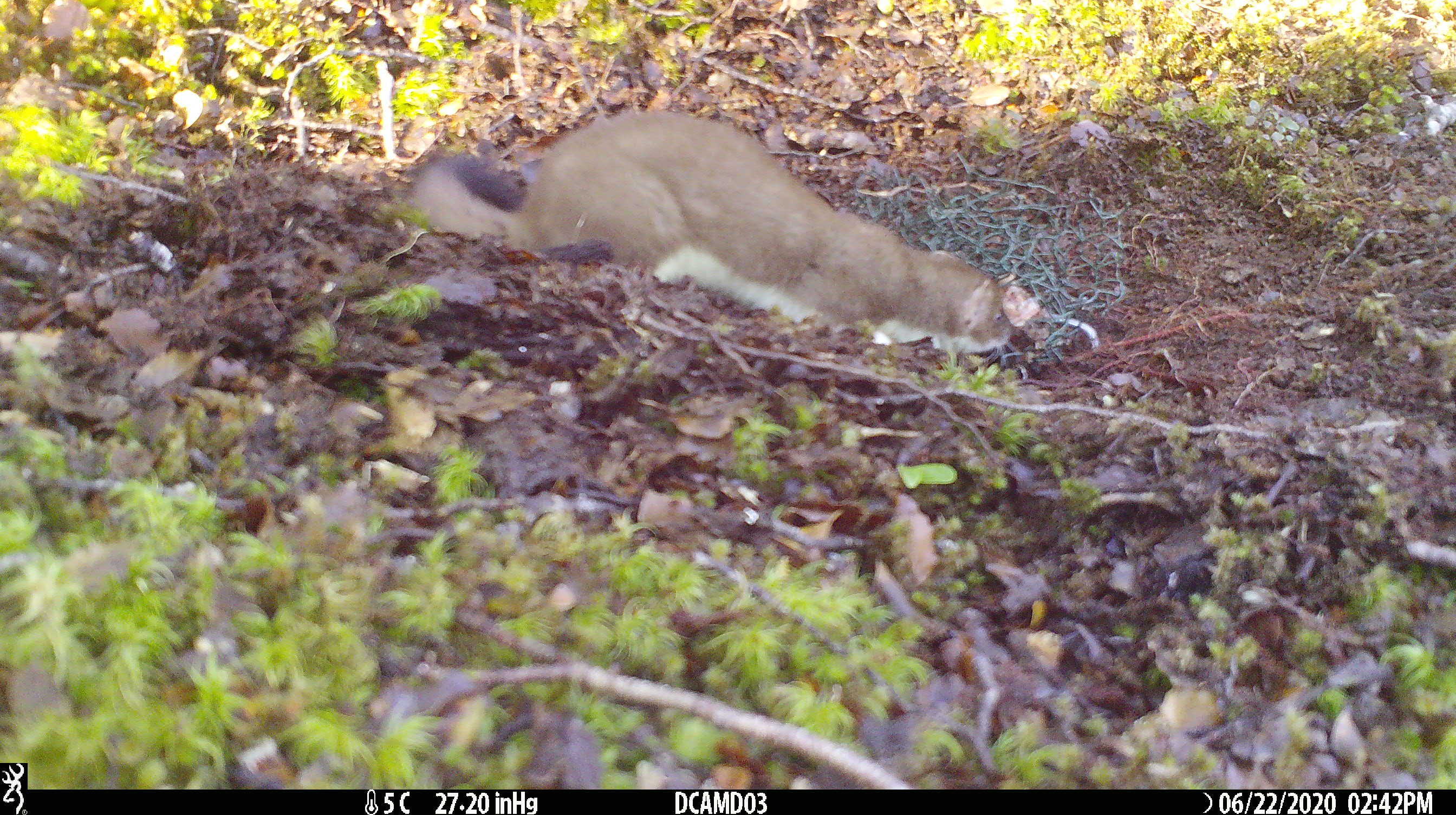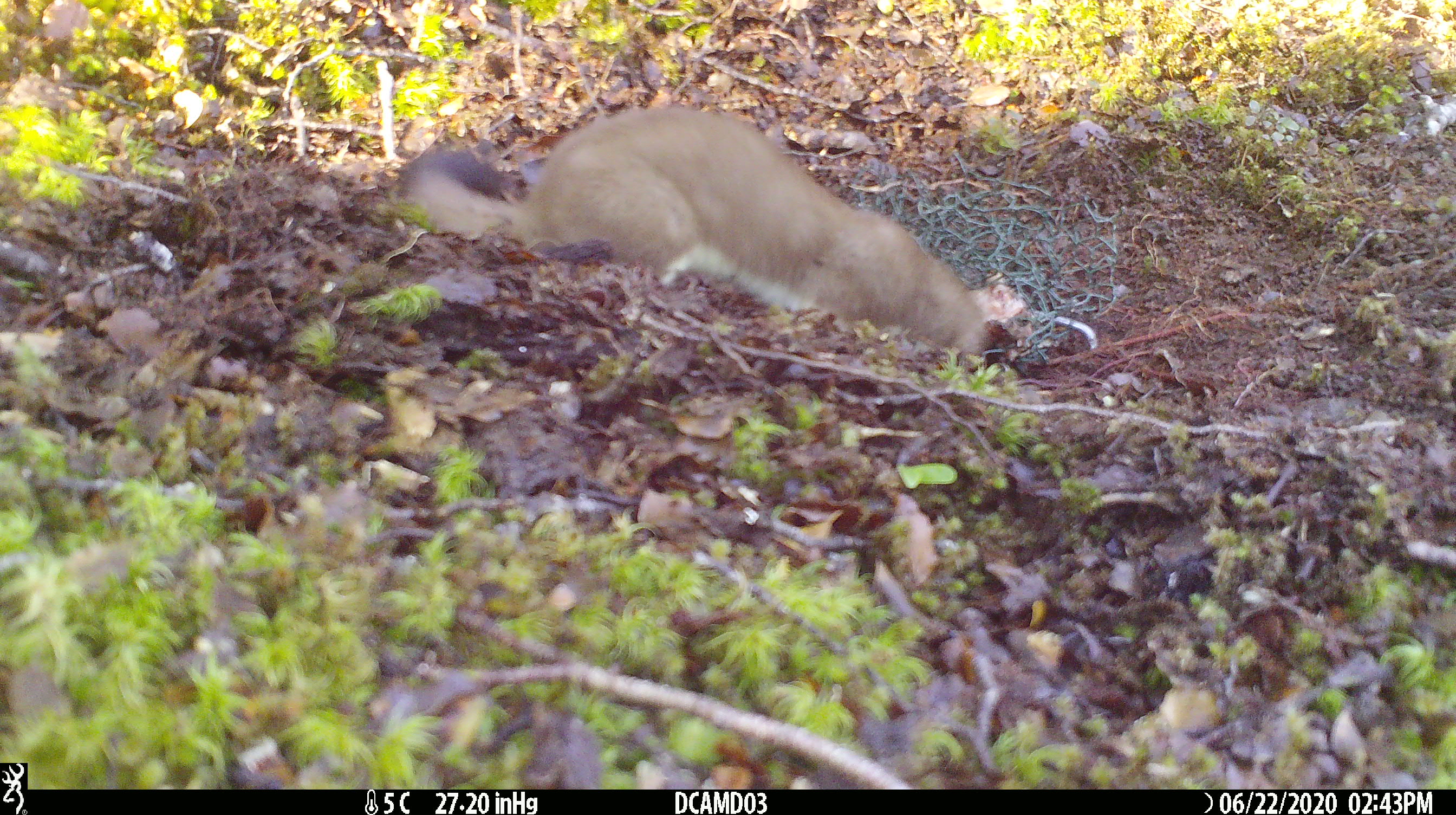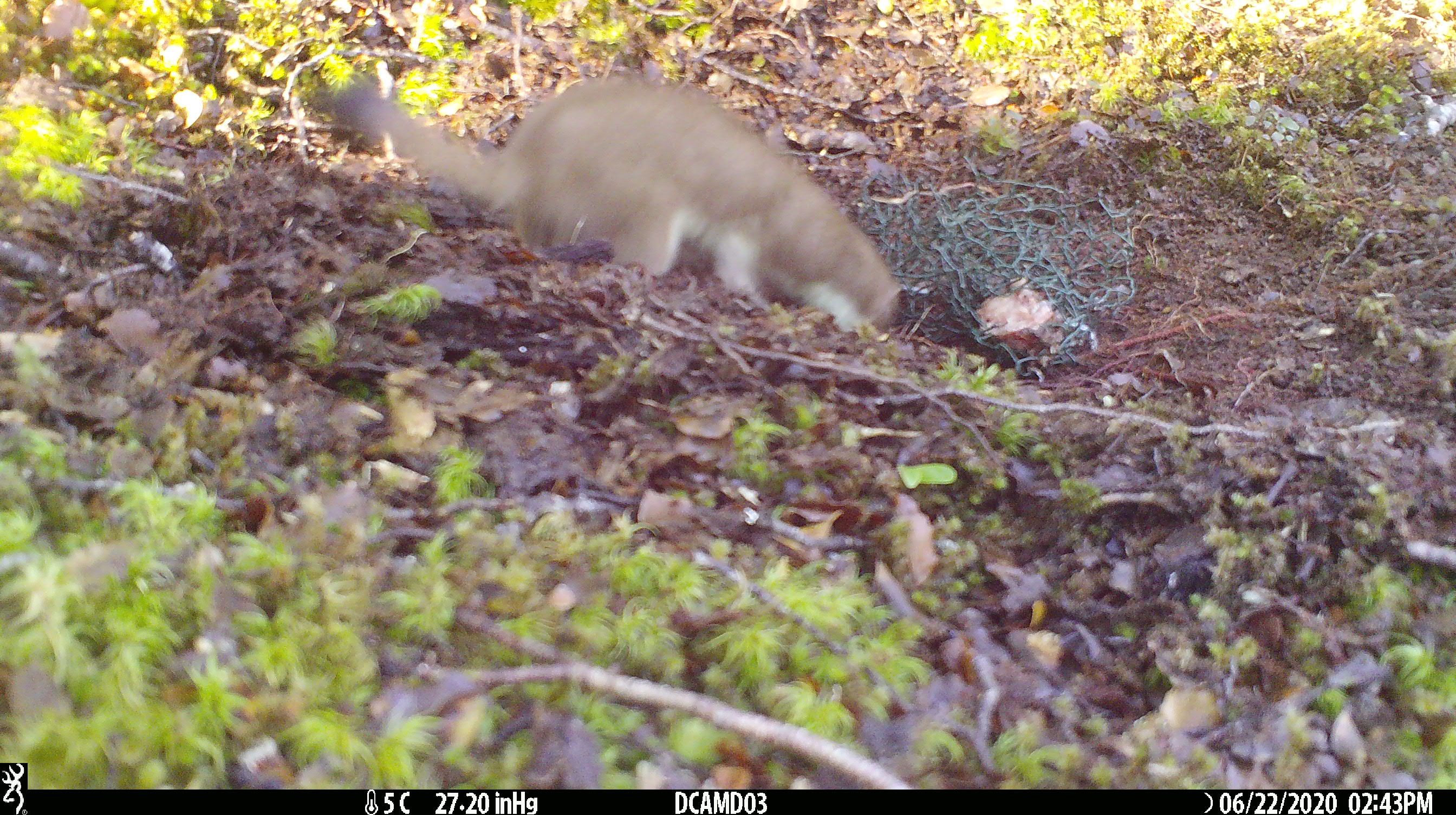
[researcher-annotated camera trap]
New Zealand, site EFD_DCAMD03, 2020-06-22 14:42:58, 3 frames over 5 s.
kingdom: Animalia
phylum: Chordata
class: Mammalia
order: Carnivora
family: Mustelidae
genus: Mustela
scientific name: Mustela erminea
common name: stoat